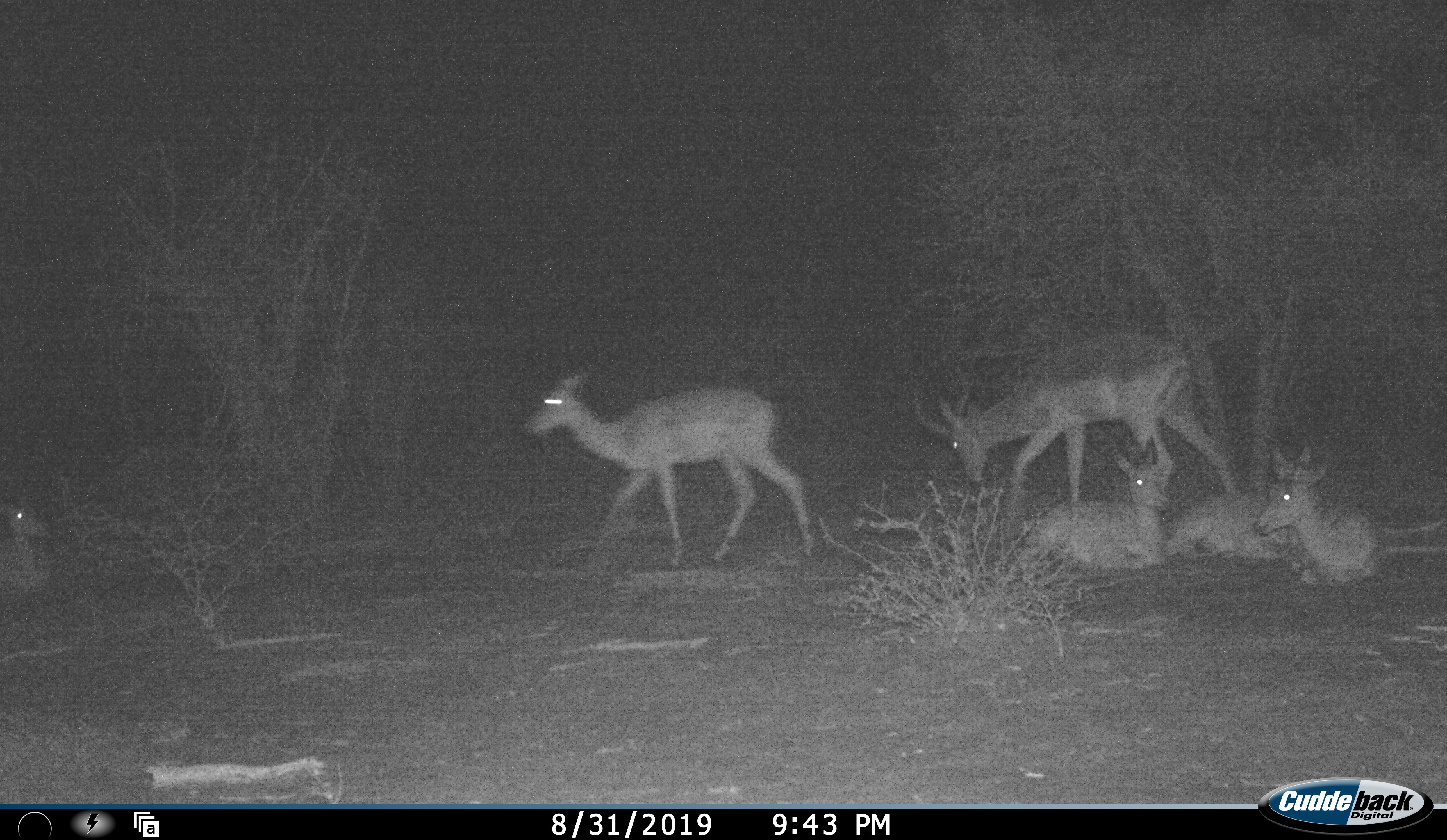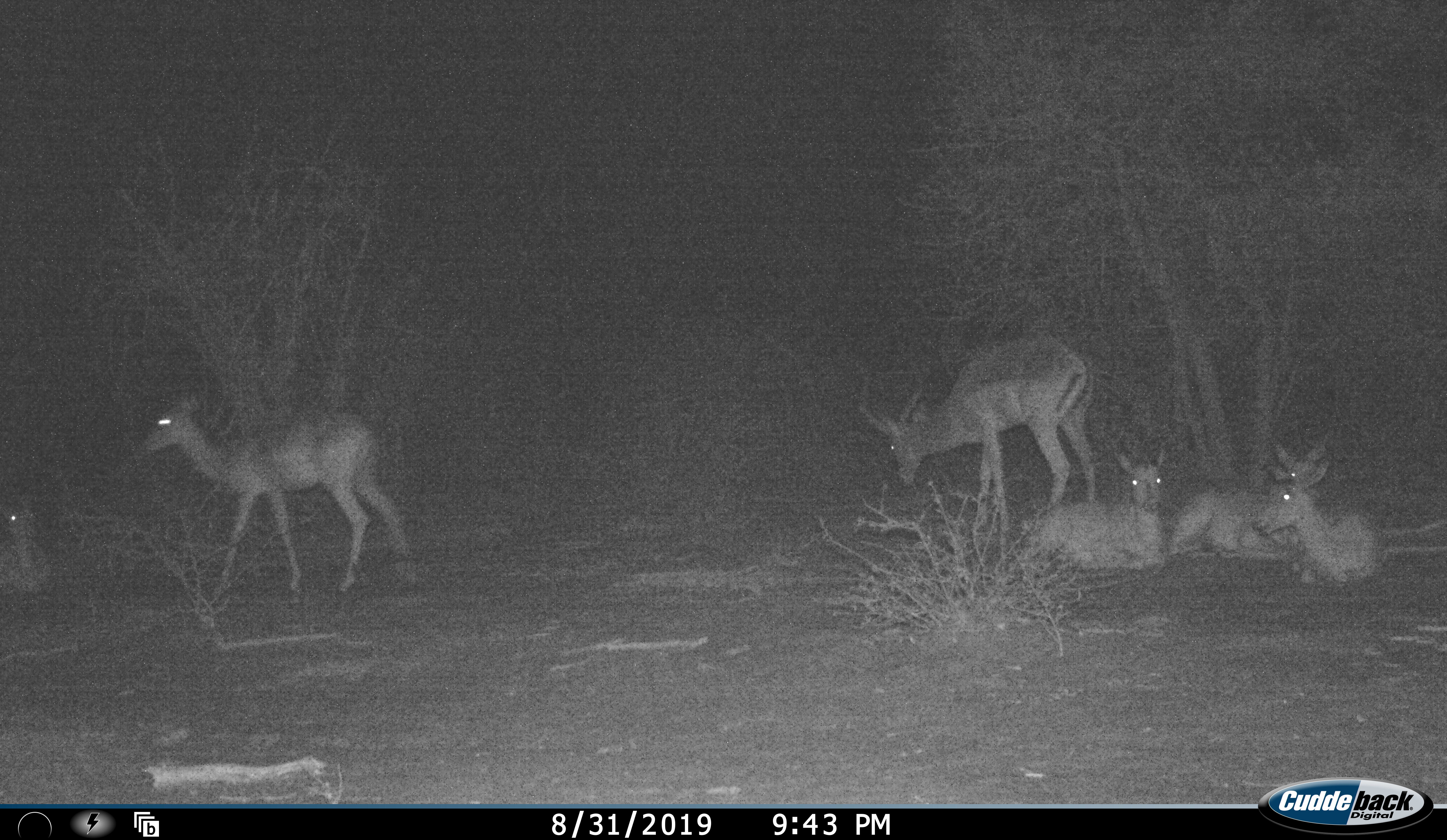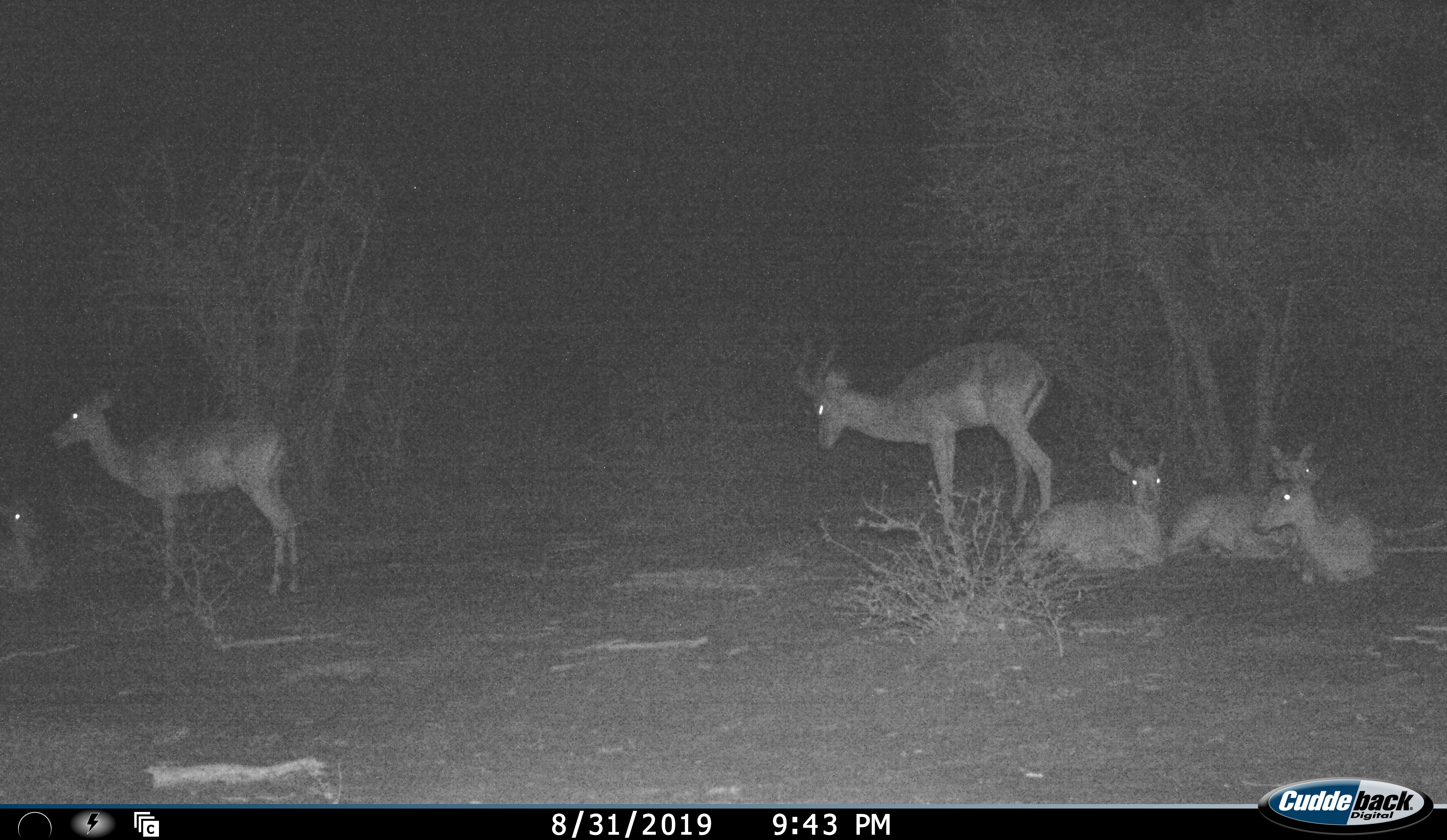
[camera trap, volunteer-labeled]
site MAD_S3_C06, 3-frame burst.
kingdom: Animalia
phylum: Chordata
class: Mammalia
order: Artiodactyla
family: Bovidae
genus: Aepyceros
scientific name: Aepyceros melampus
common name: impala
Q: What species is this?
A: Impala (Aepyceros melampus).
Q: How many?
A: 6.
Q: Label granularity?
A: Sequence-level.